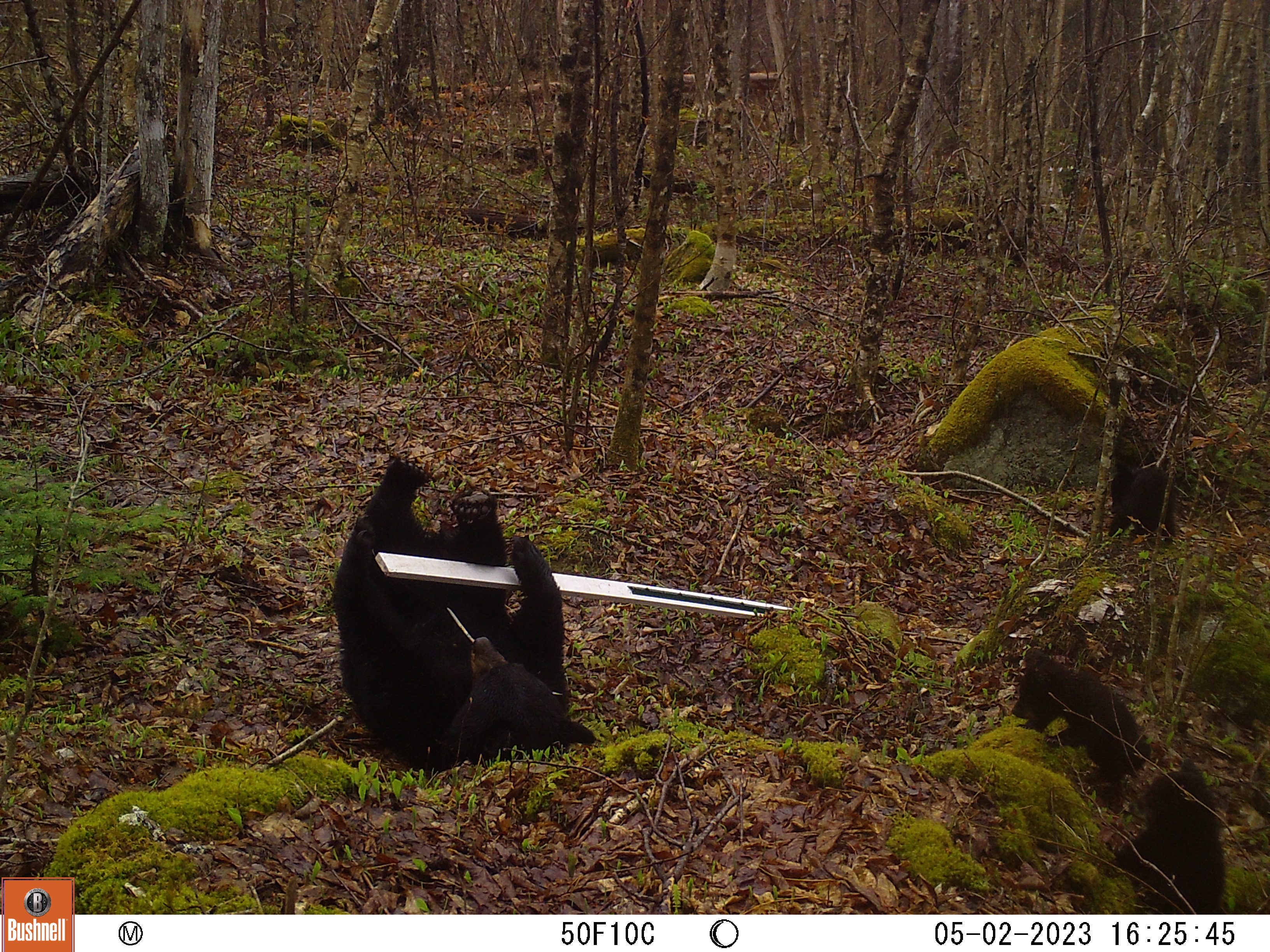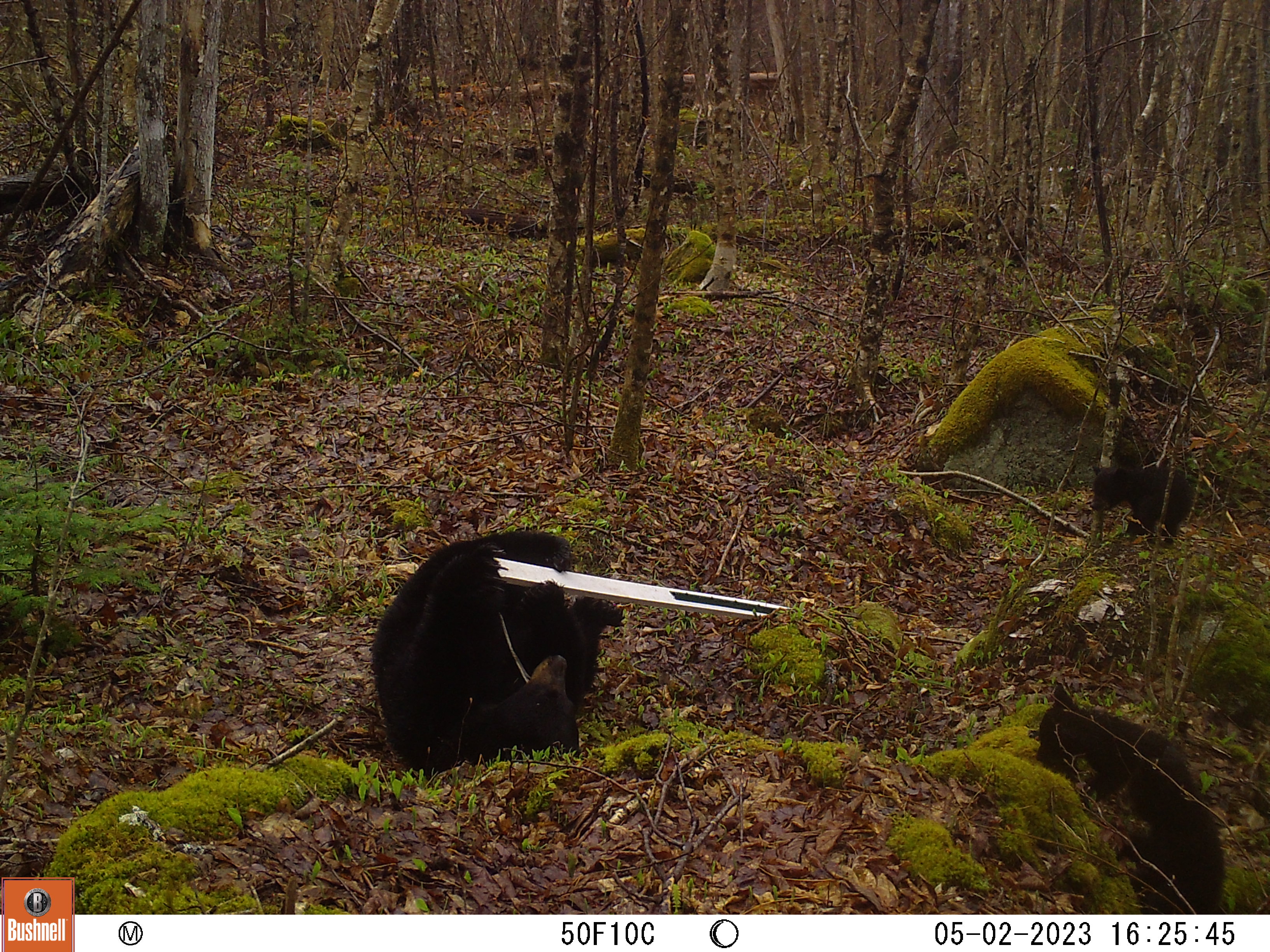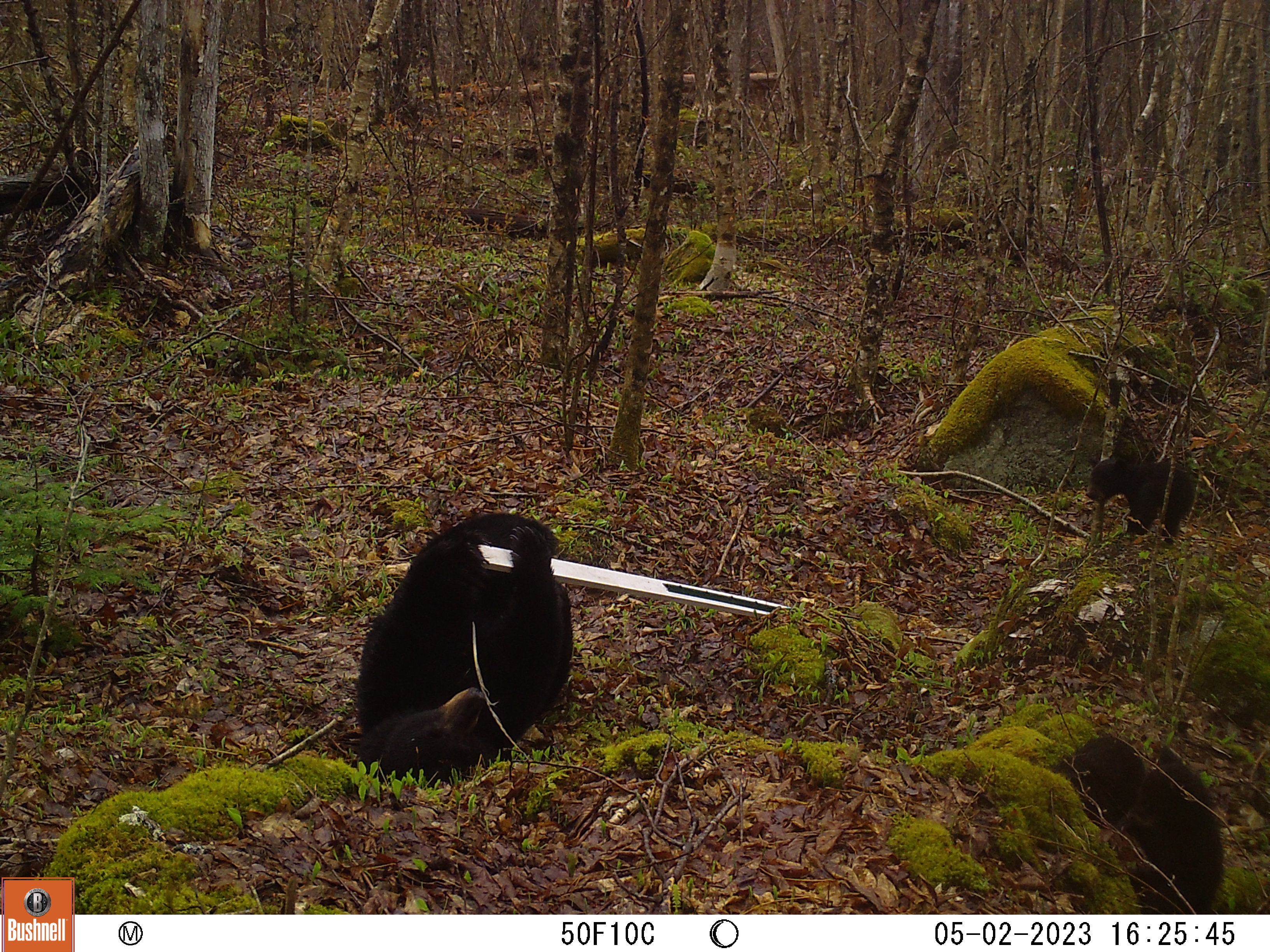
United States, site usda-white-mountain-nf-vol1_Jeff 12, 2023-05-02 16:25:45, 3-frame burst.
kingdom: Animalia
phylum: Chordata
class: Mammalia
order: Carnivora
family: Ursidae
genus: Ursus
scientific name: Ursus americanus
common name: black bear